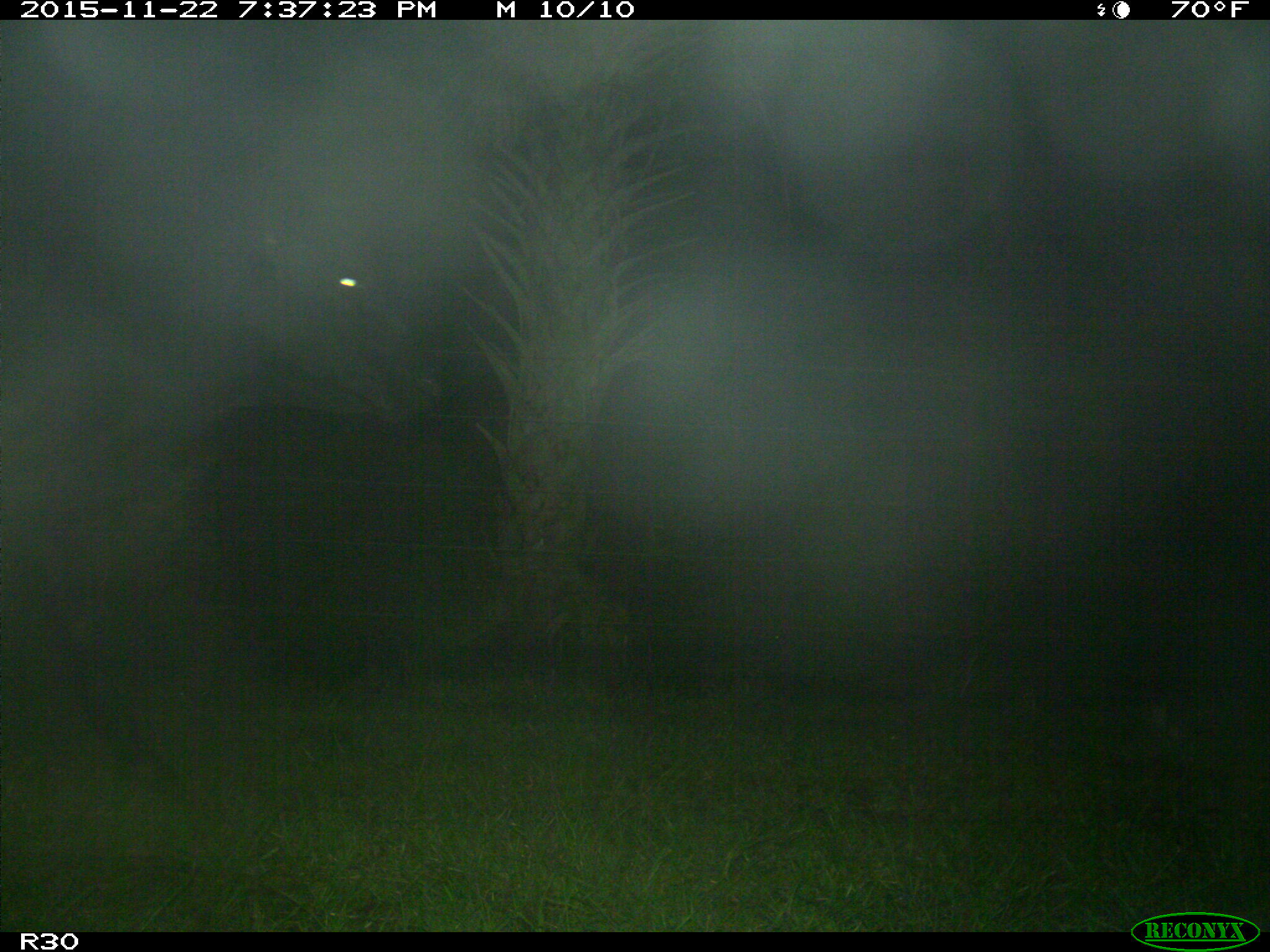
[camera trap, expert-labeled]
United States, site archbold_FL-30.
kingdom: Animalia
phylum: Chordata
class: Mammalia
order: Artiodactyla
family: Bovidae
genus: Bos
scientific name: Bos taurus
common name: domestic cow